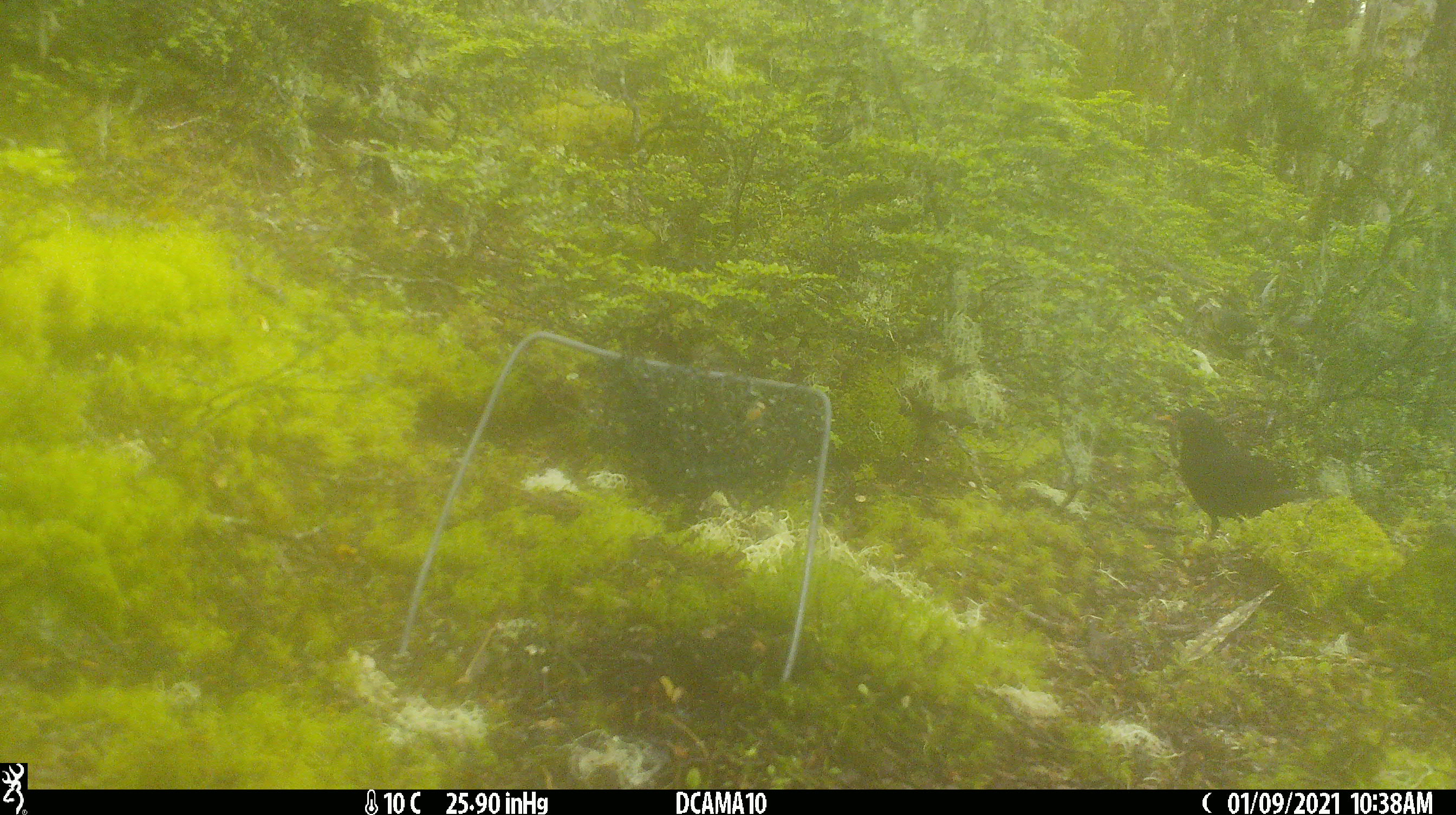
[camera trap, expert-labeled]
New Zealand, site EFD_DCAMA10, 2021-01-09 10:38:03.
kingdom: Animalia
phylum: Chordata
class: Aves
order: Passeriformes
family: Turdidae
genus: Turdus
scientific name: Turdus merula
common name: eurasian blackbird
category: blackbird